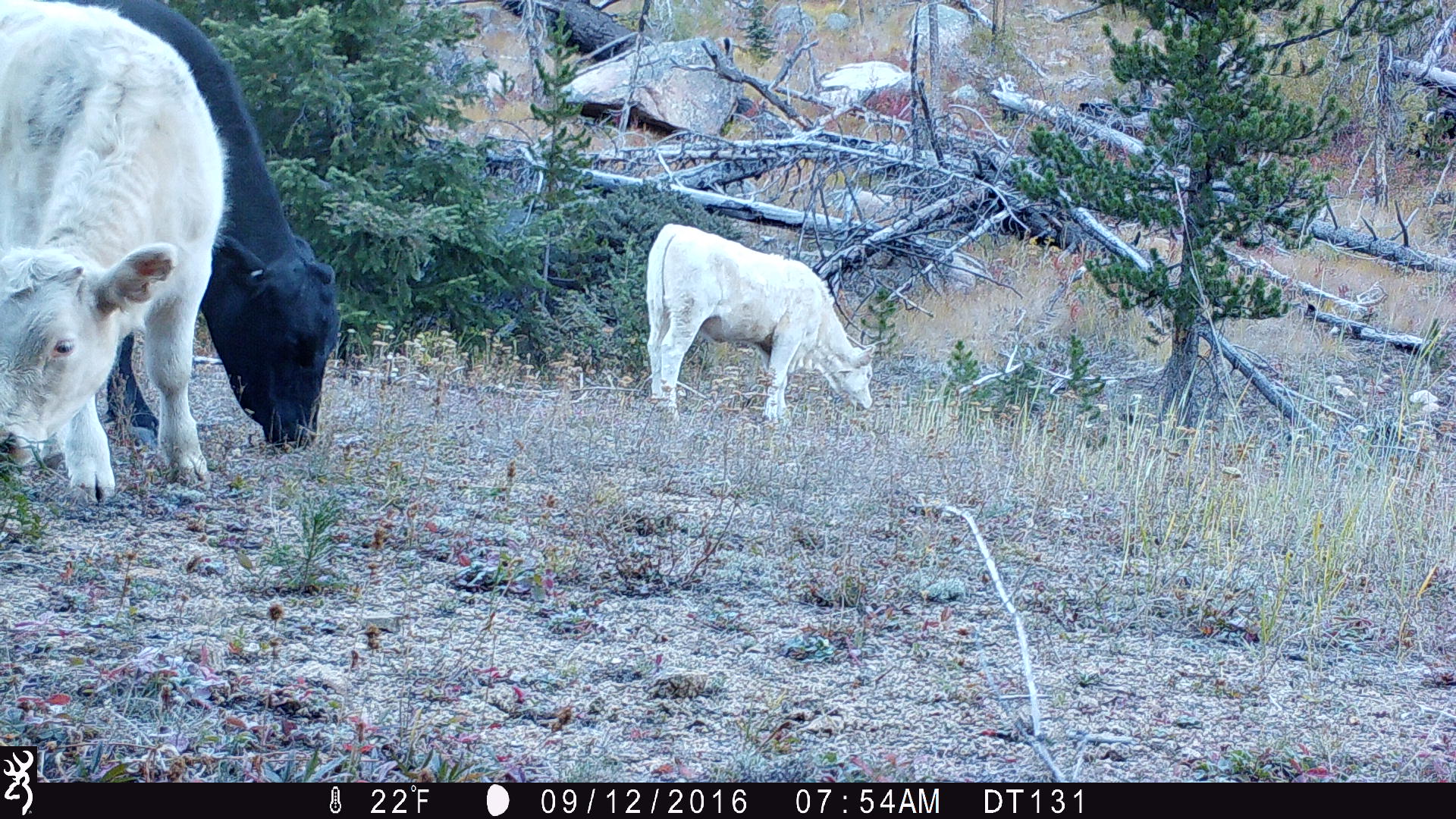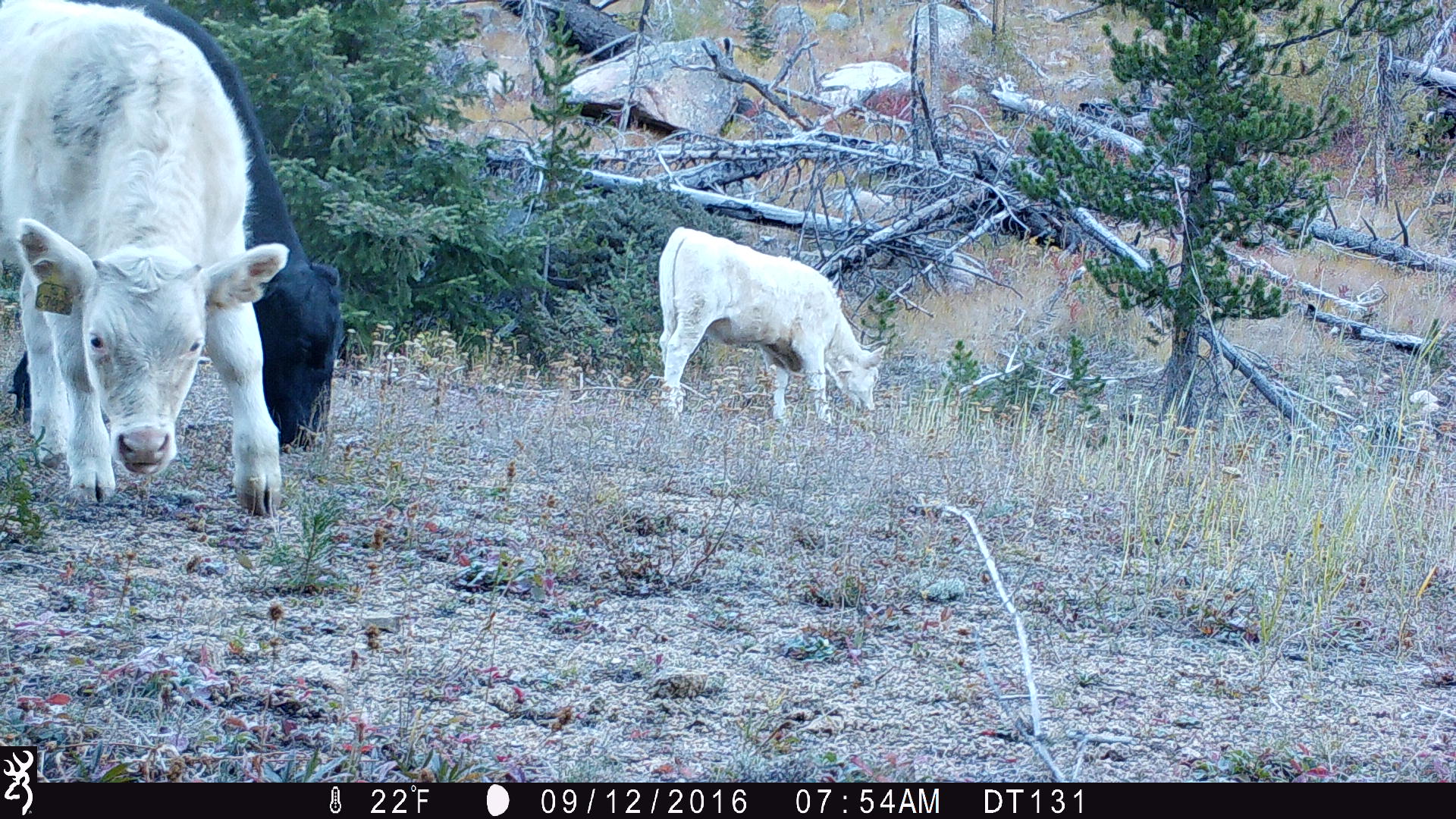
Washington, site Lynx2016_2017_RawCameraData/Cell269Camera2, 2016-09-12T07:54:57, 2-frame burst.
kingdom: Animalia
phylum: Chordata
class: Mammalia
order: Artiodactyla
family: Bovidae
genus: Bos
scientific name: Bos taurus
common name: domestic cattle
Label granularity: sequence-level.